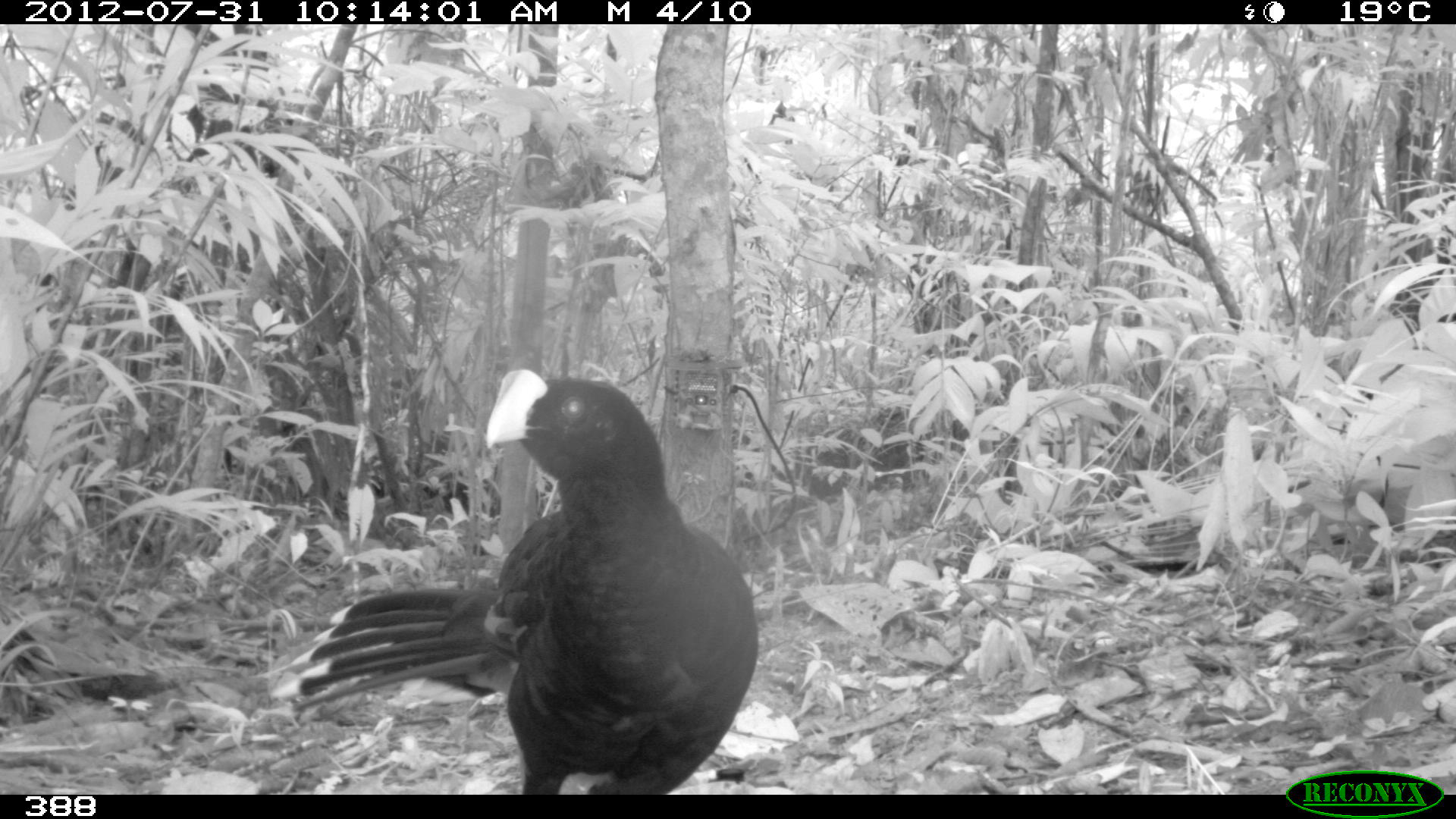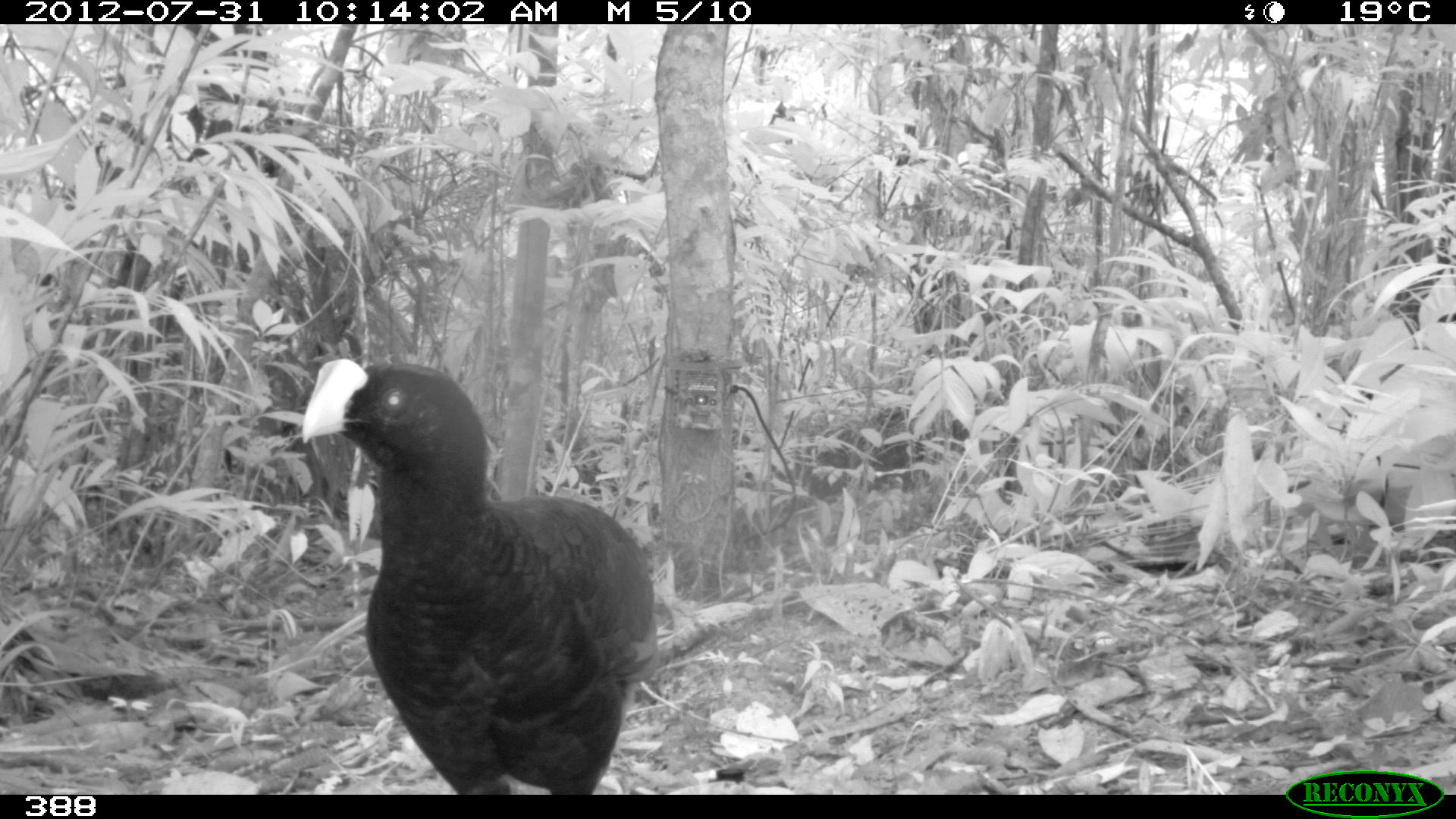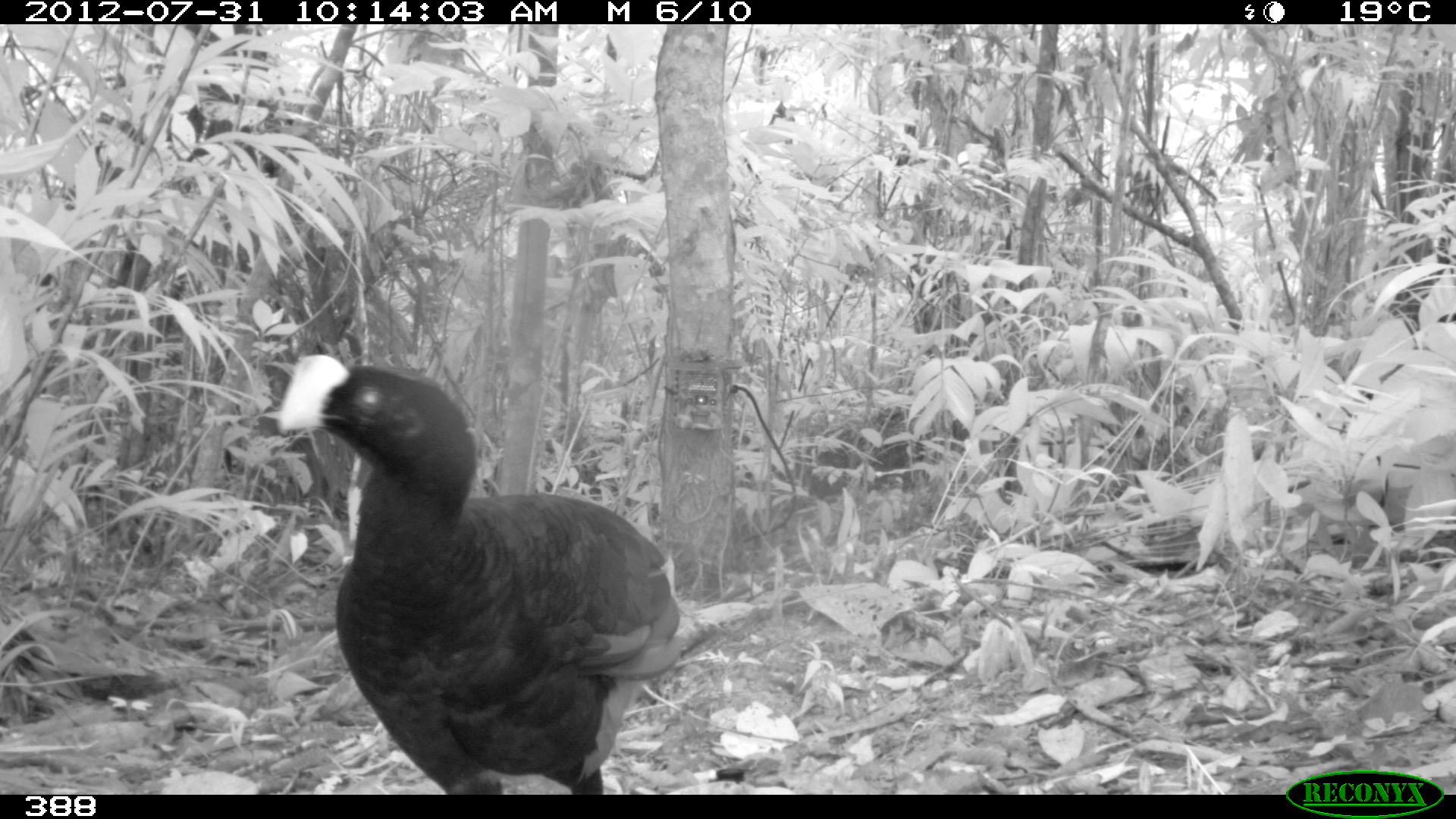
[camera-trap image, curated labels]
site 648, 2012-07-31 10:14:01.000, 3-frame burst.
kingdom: Animalia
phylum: Chordata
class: Aves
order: Galliformes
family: Cracidae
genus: Mitu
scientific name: Mitu tuberosum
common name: razor-billed curassow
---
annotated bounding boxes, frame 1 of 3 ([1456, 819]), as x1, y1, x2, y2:
mitu tuberosum: 261, 364, 758, 795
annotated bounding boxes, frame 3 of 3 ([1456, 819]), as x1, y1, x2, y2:
mitu tuberosum: 275, 354, 716, 794